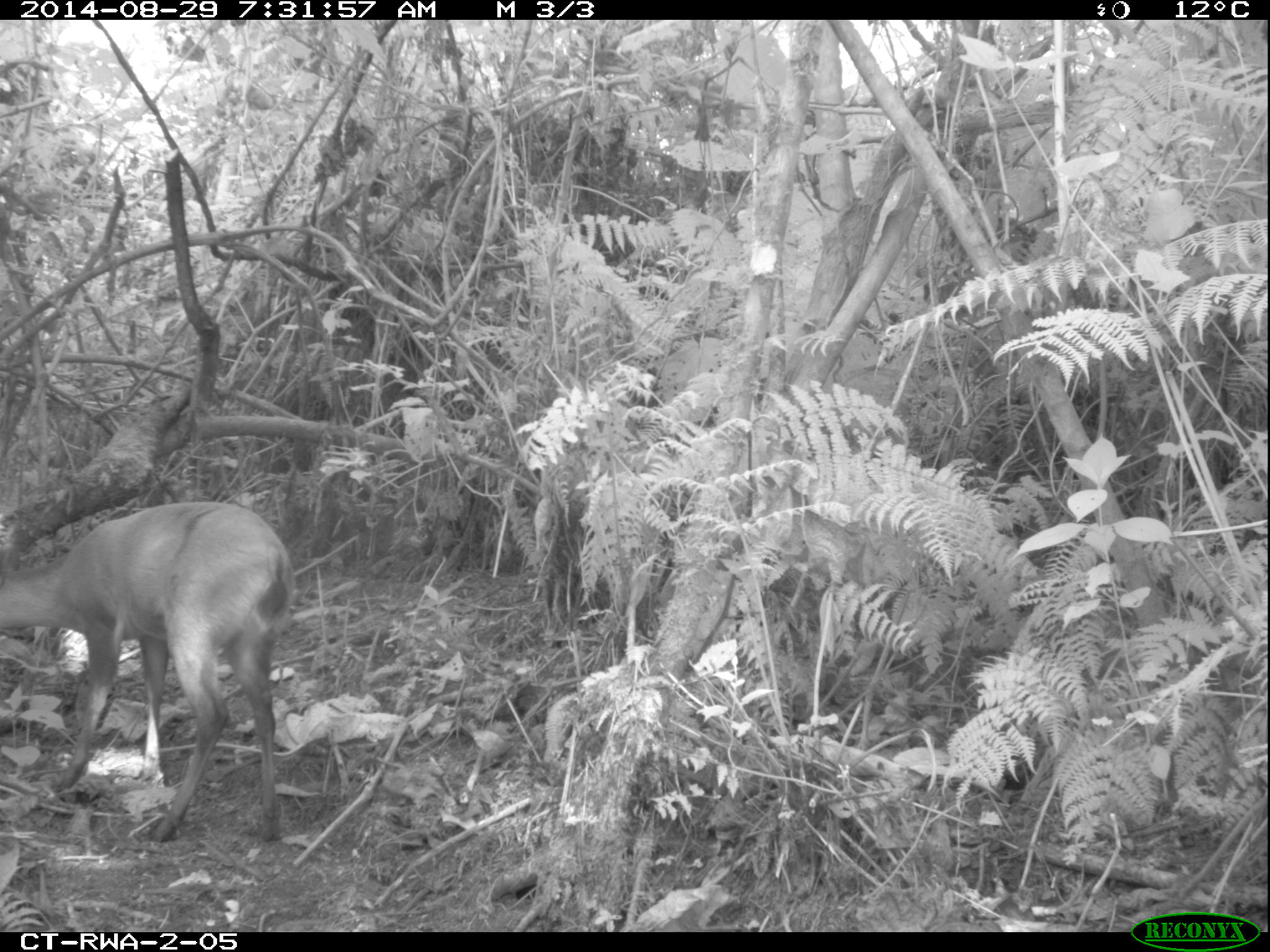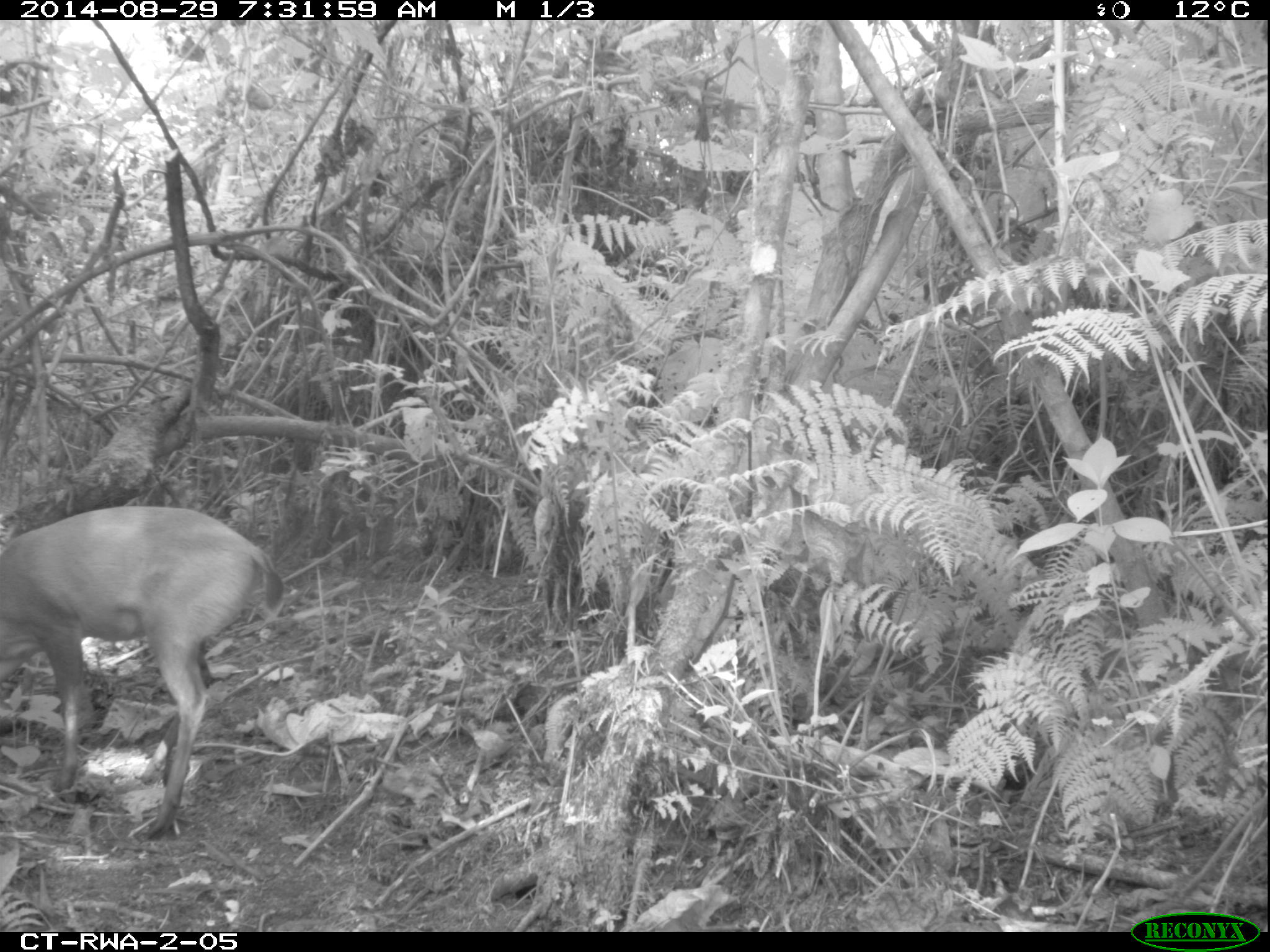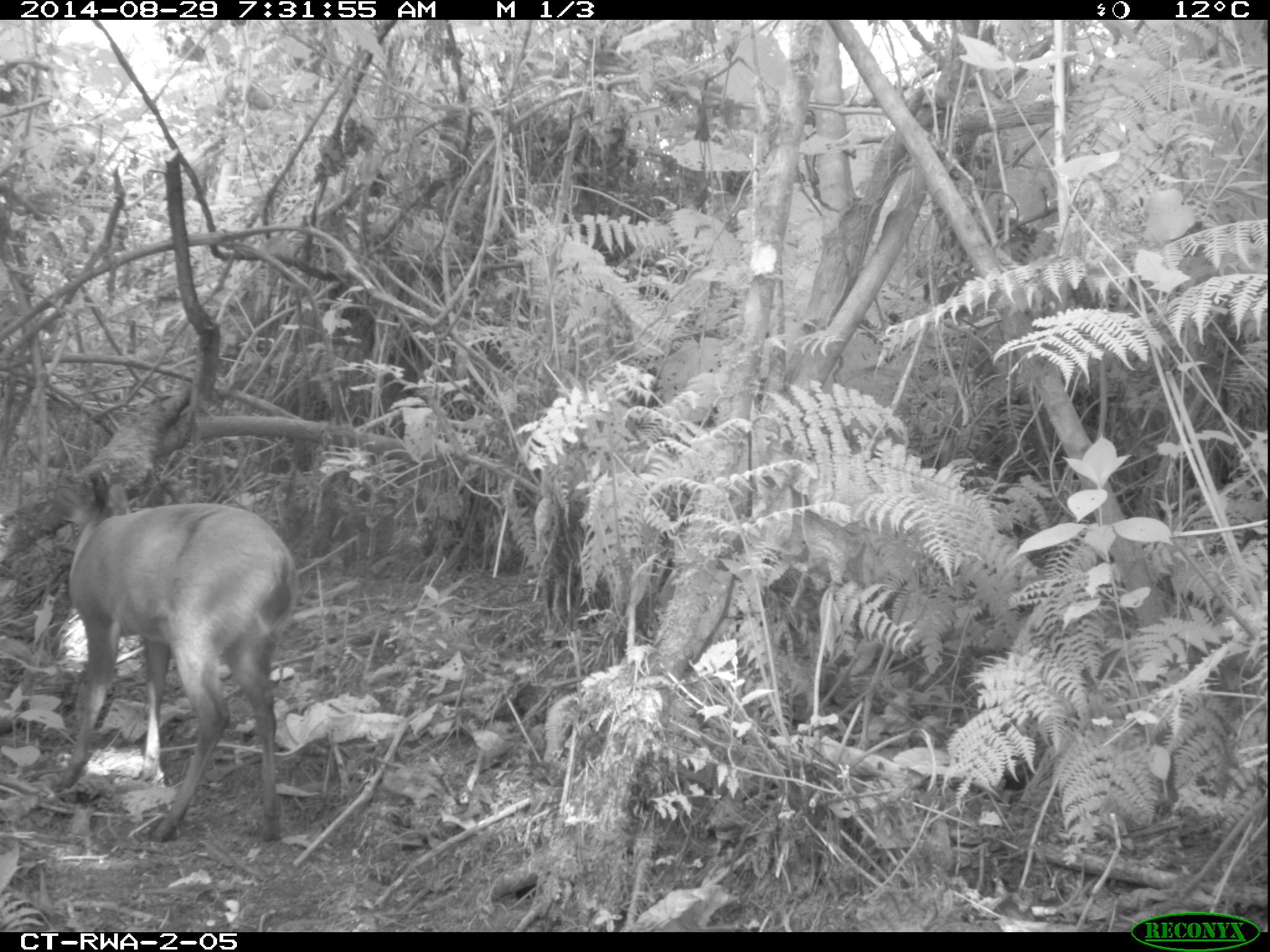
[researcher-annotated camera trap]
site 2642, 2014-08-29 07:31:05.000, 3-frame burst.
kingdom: Animalia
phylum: Chordata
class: Mammalia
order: Artiodactyla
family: Bovidae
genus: Cephalophus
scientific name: Cephalophus nigrifrons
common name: black-fronted duiker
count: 2